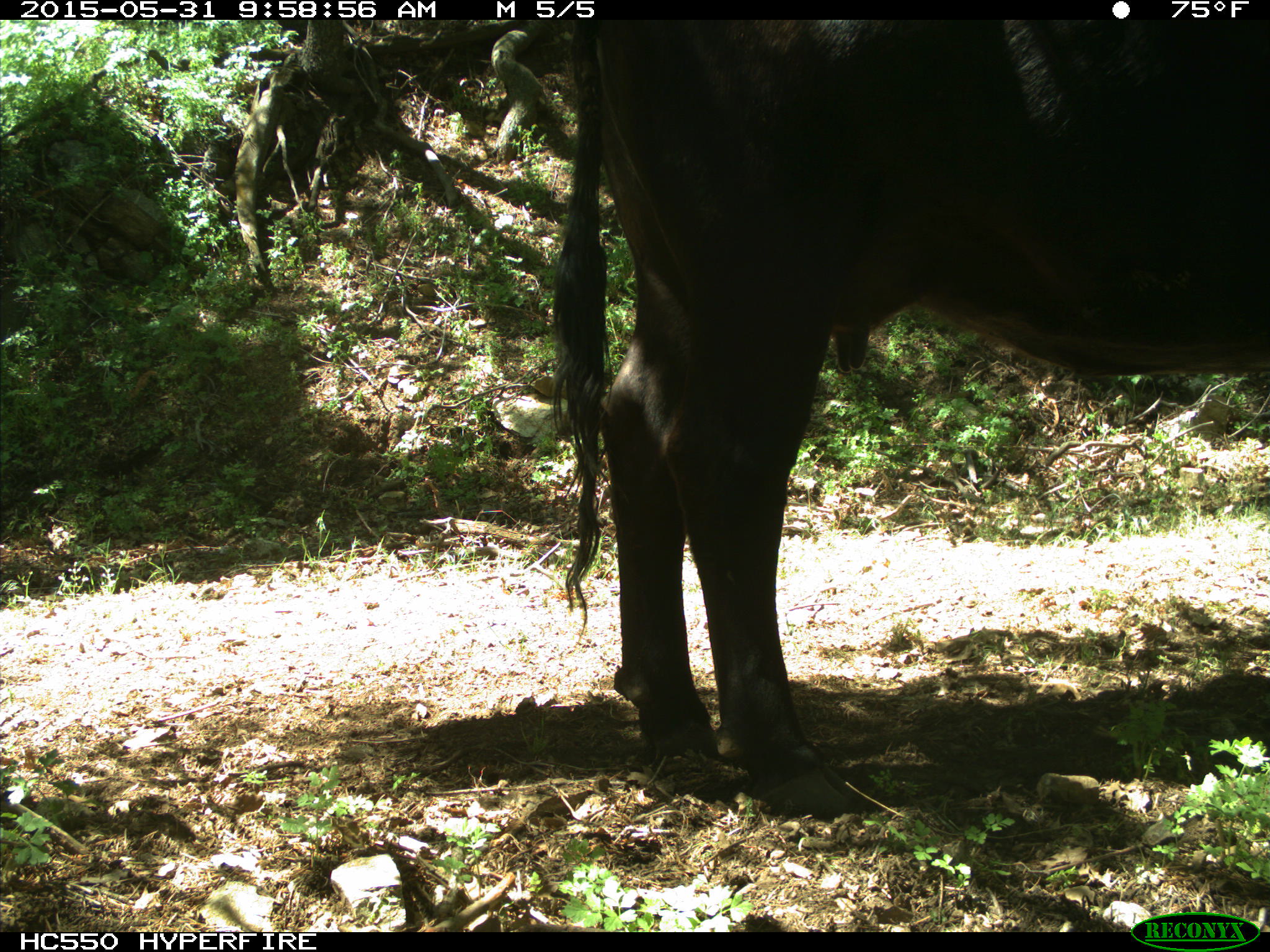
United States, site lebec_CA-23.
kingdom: Animalia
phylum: Chordata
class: Mammalia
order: Artiodactyla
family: Bovidae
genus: Bos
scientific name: Bos taurus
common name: domestic cow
Bos taurus (domestic cow).